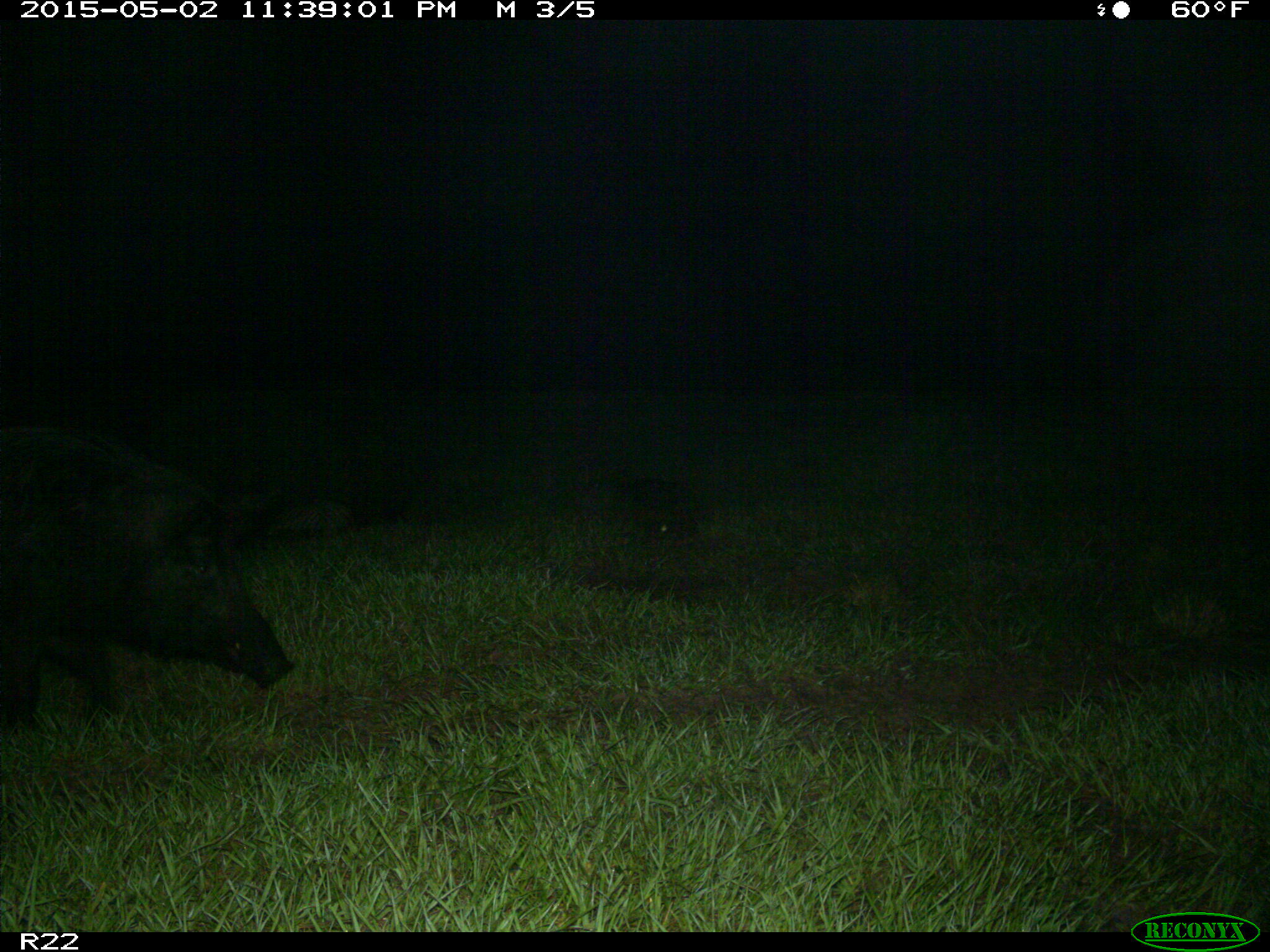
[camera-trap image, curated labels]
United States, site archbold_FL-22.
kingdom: Animalia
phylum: Chordata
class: Mammalia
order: Artiodactyla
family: Suidae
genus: Sus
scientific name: Sus scrofa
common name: wild boar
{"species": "Sus scrofa (wild boar)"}